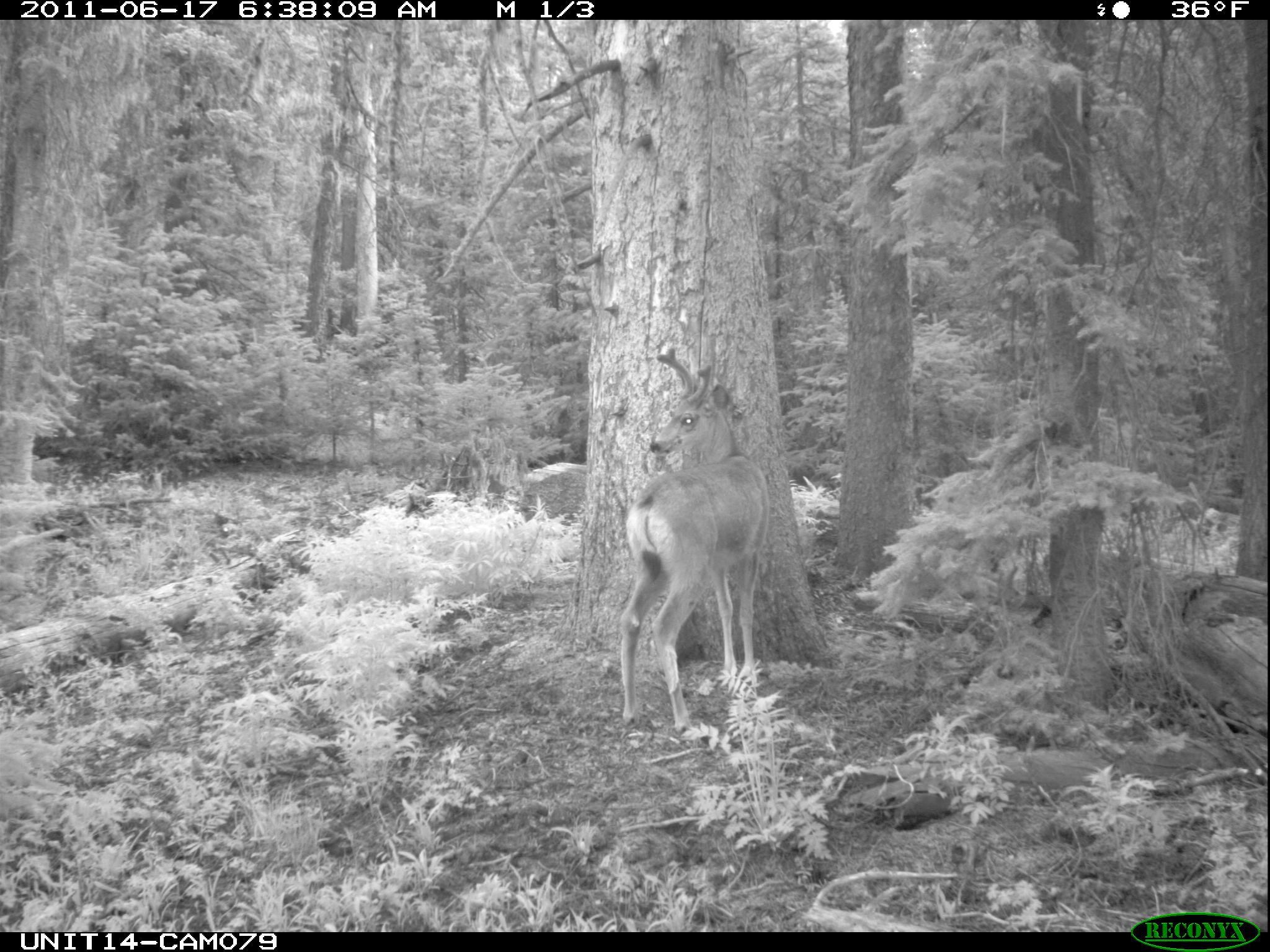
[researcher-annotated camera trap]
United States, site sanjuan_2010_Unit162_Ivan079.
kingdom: Animalia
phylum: Chordata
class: Mammalia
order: Artiodactyla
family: Cervidae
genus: Odocoileus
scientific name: Odocoileus hemionus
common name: mule deer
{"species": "Odocoileus hemionus (mule deer)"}